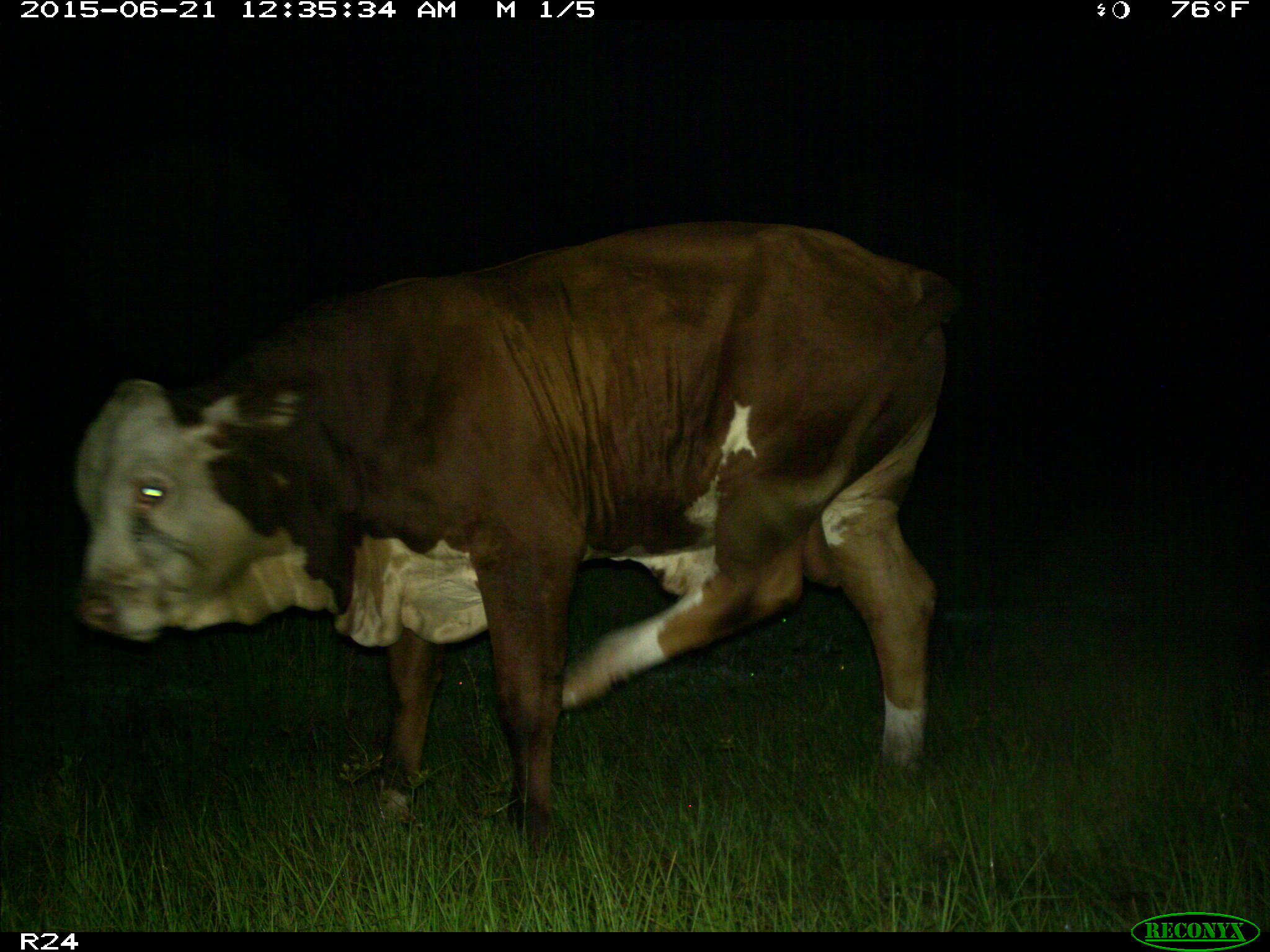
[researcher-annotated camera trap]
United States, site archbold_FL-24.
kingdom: Animalia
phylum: Chordata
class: Mammalia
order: Artiodactyla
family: Bovidae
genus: Bos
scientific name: Bos taurus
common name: domestic cow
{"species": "Bos taurus (domestic cow)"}